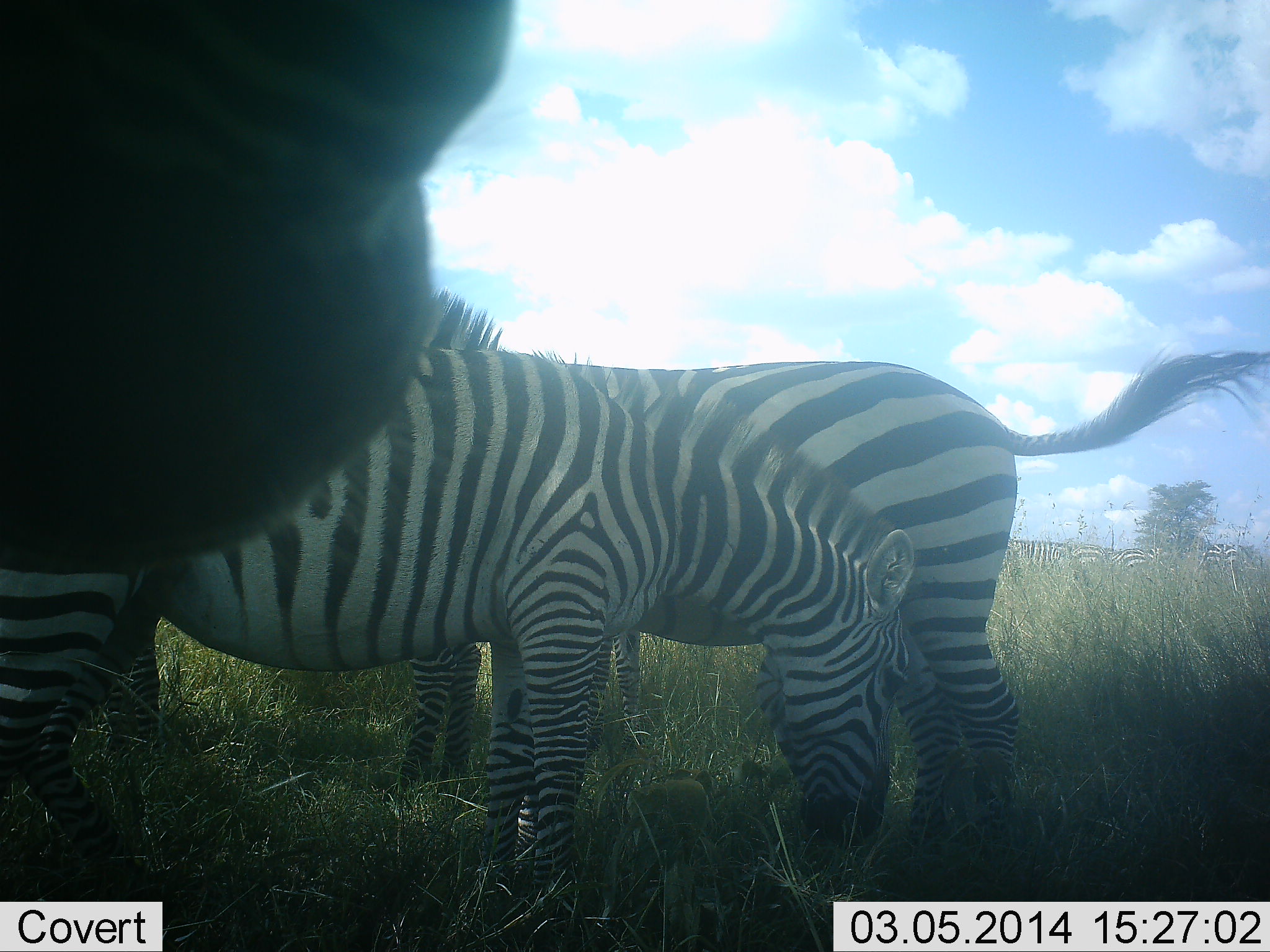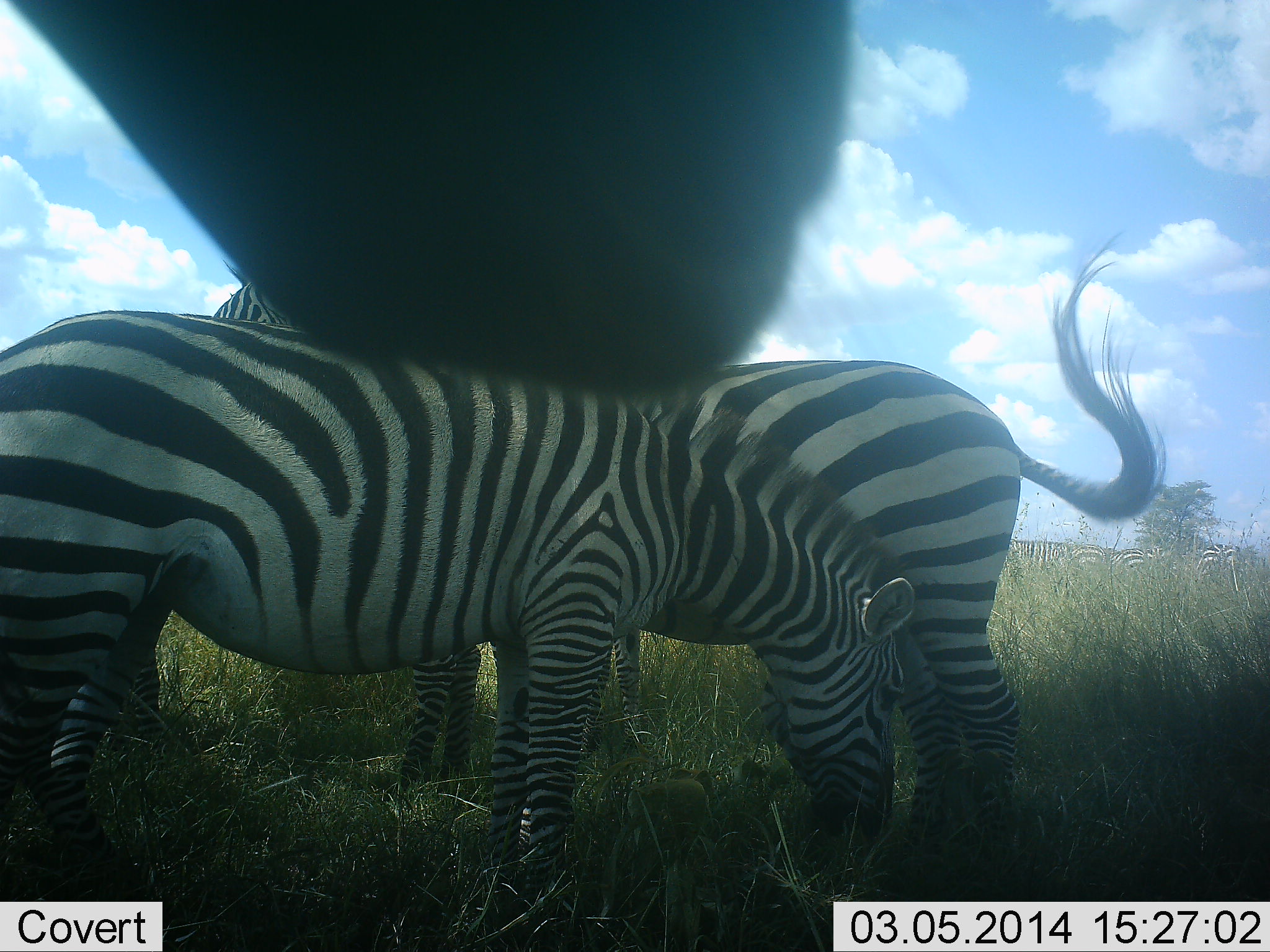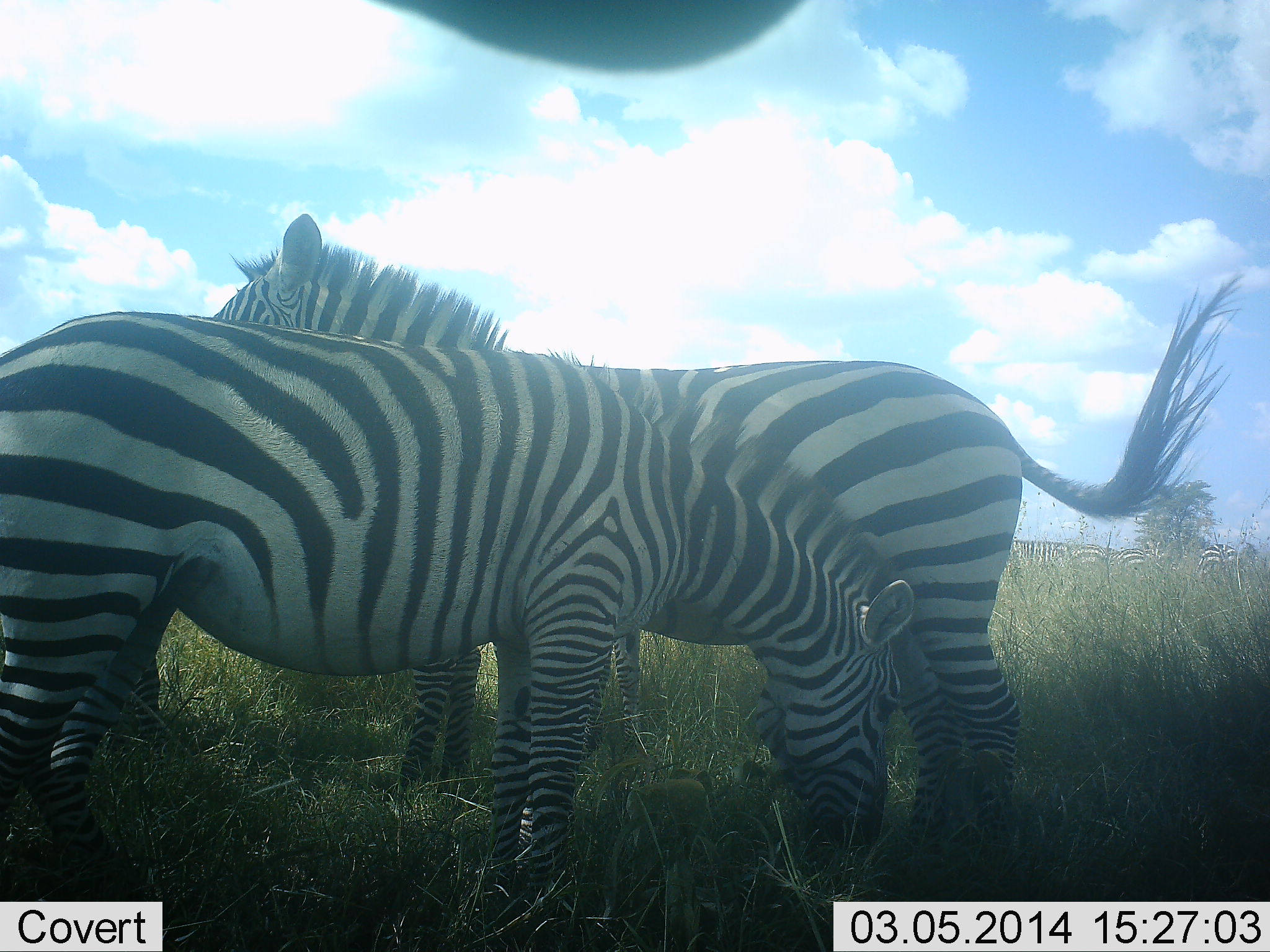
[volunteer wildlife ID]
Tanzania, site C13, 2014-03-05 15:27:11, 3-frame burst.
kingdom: Animalia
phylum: Chordata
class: Mammalia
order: Perissodactyla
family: Equidae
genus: Equus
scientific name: Equus quagga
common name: plains zebra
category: zebra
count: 4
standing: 80%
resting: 0%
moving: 0%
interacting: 0%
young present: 0%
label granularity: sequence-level